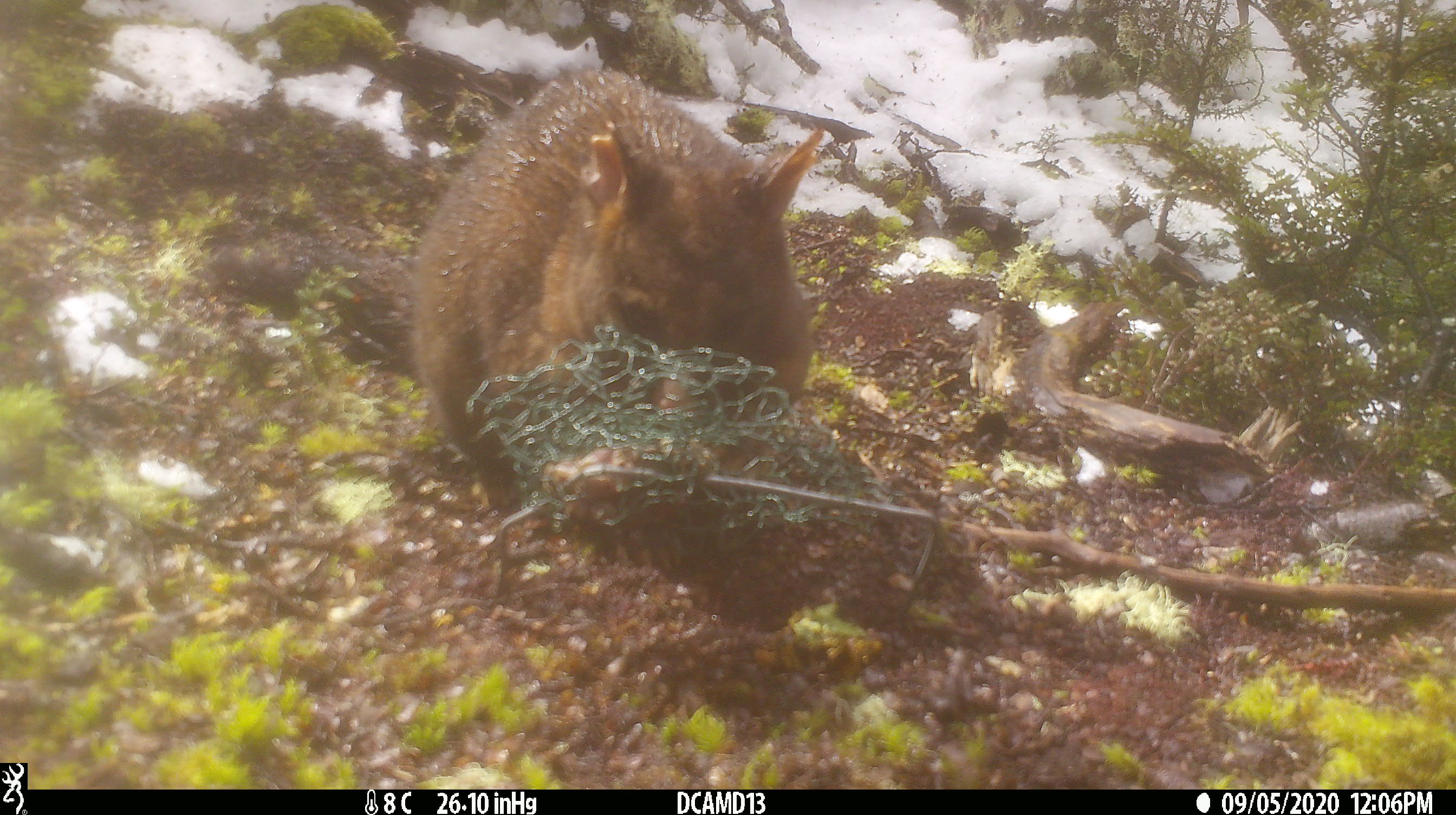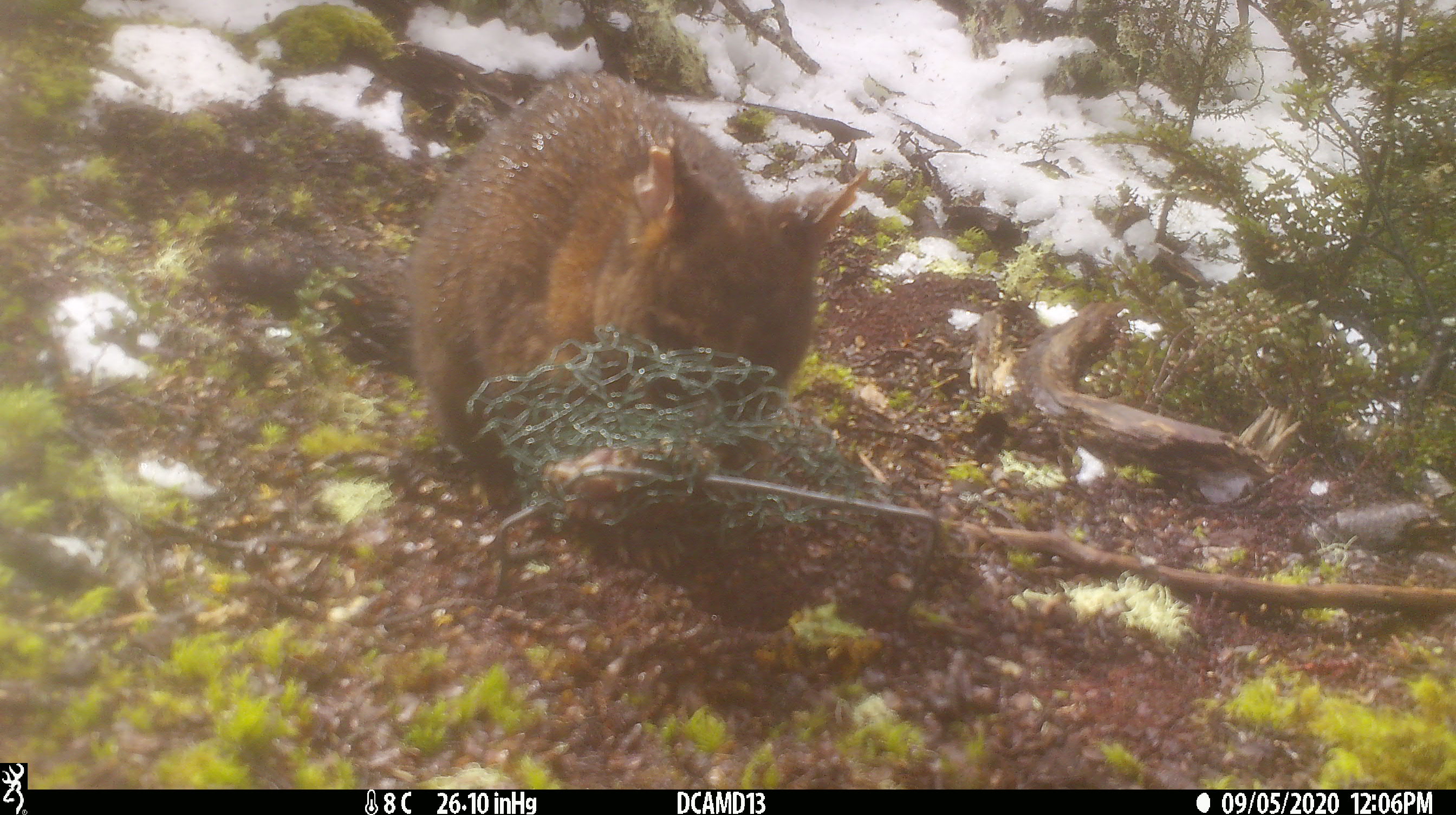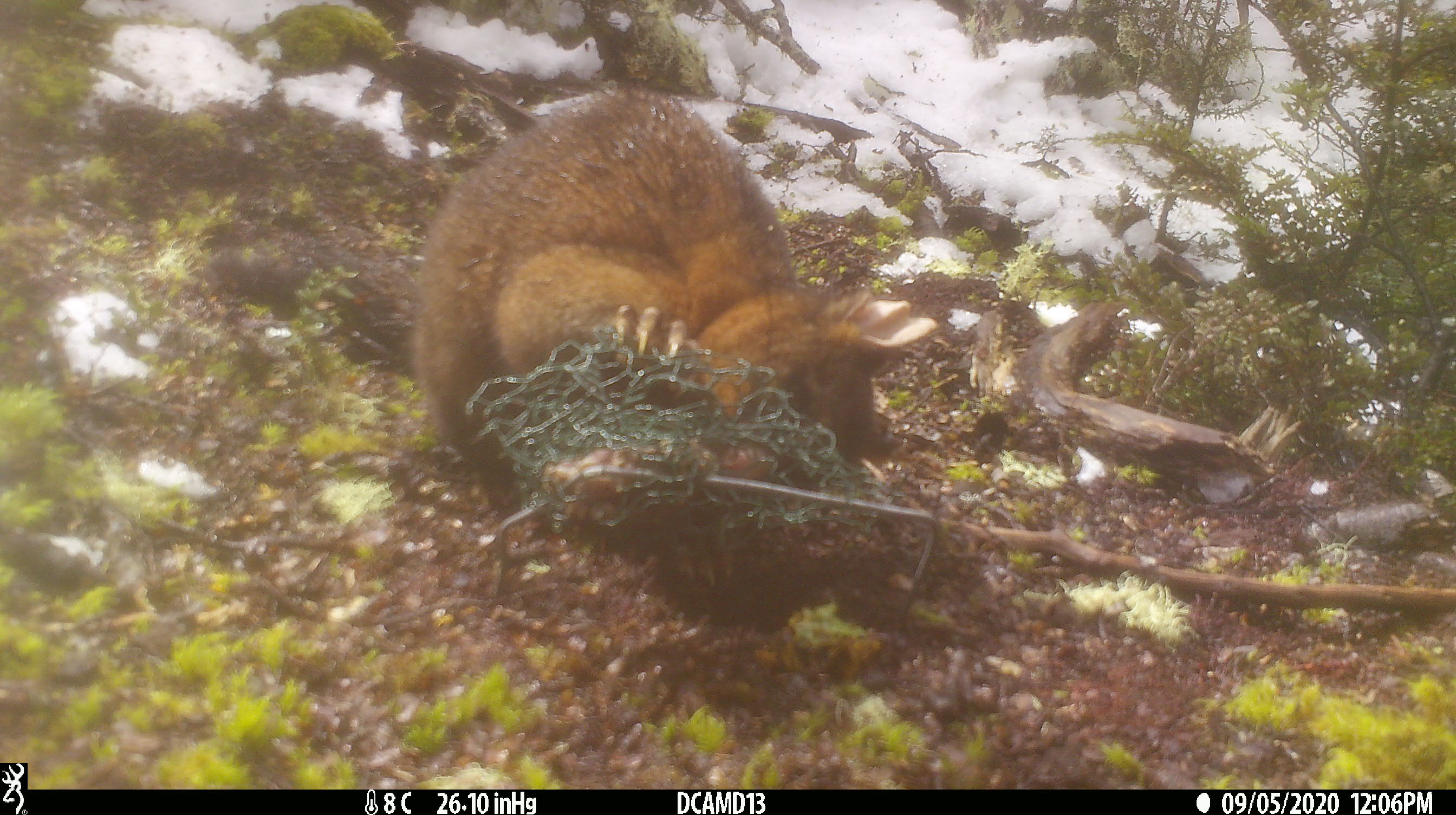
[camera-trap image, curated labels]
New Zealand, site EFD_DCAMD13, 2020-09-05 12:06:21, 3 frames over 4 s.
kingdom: Animalia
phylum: Chordata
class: Mammalia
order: Diprotodontia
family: Phalangeridae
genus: Trichosurus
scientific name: Trichosurus vulpecula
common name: common brushtail possum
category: possum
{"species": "possum (common brushtail possum) (Trichosurus vulpecula)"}